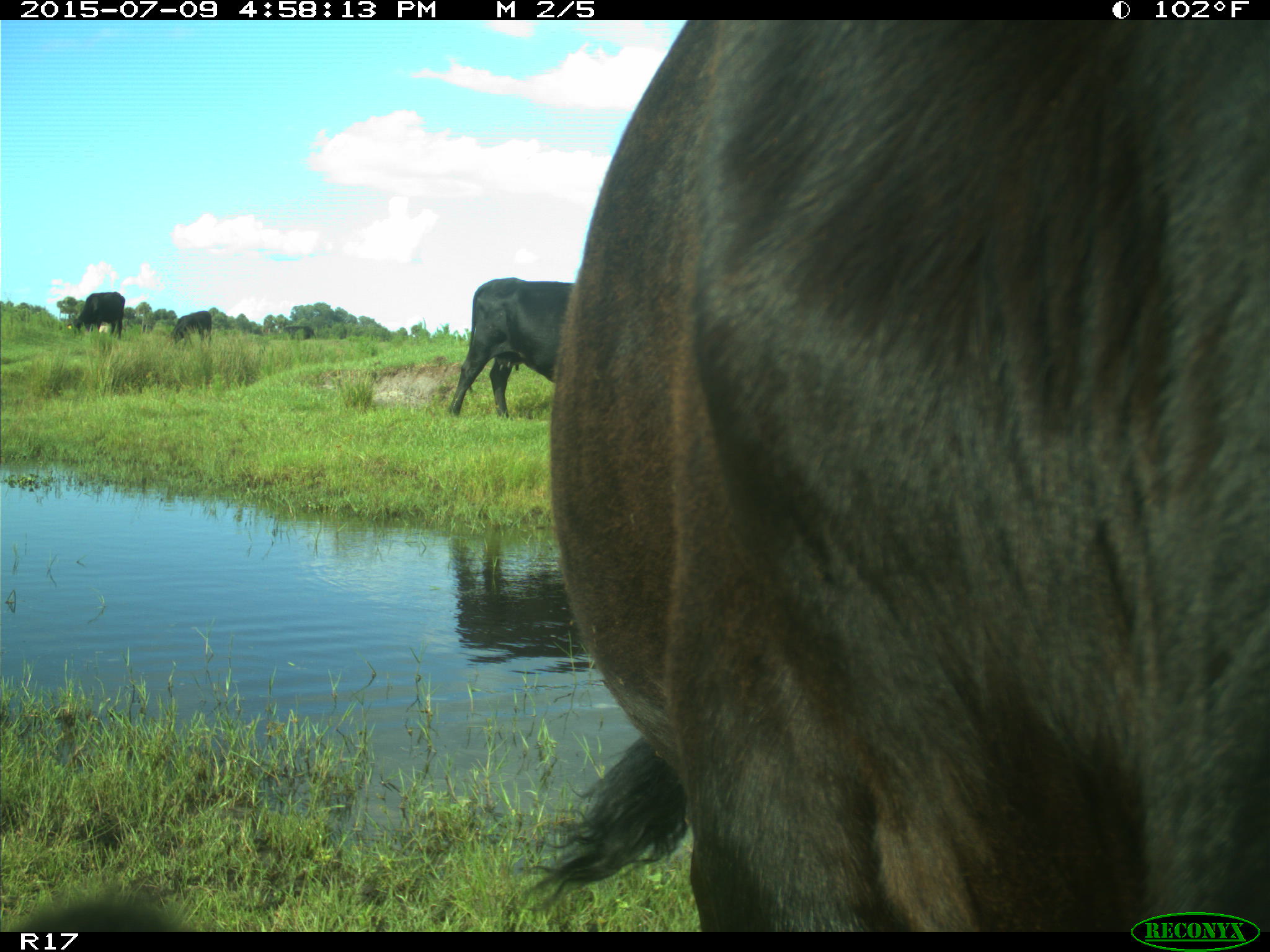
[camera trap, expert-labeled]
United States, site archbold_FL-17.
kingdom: Animalia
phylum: Chordata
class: Mammalia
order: Artiodactyla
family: Bovidae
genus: Bos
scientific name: Bos taurus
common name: domestic cow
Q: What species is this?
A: Bos taurus (domestic cow).